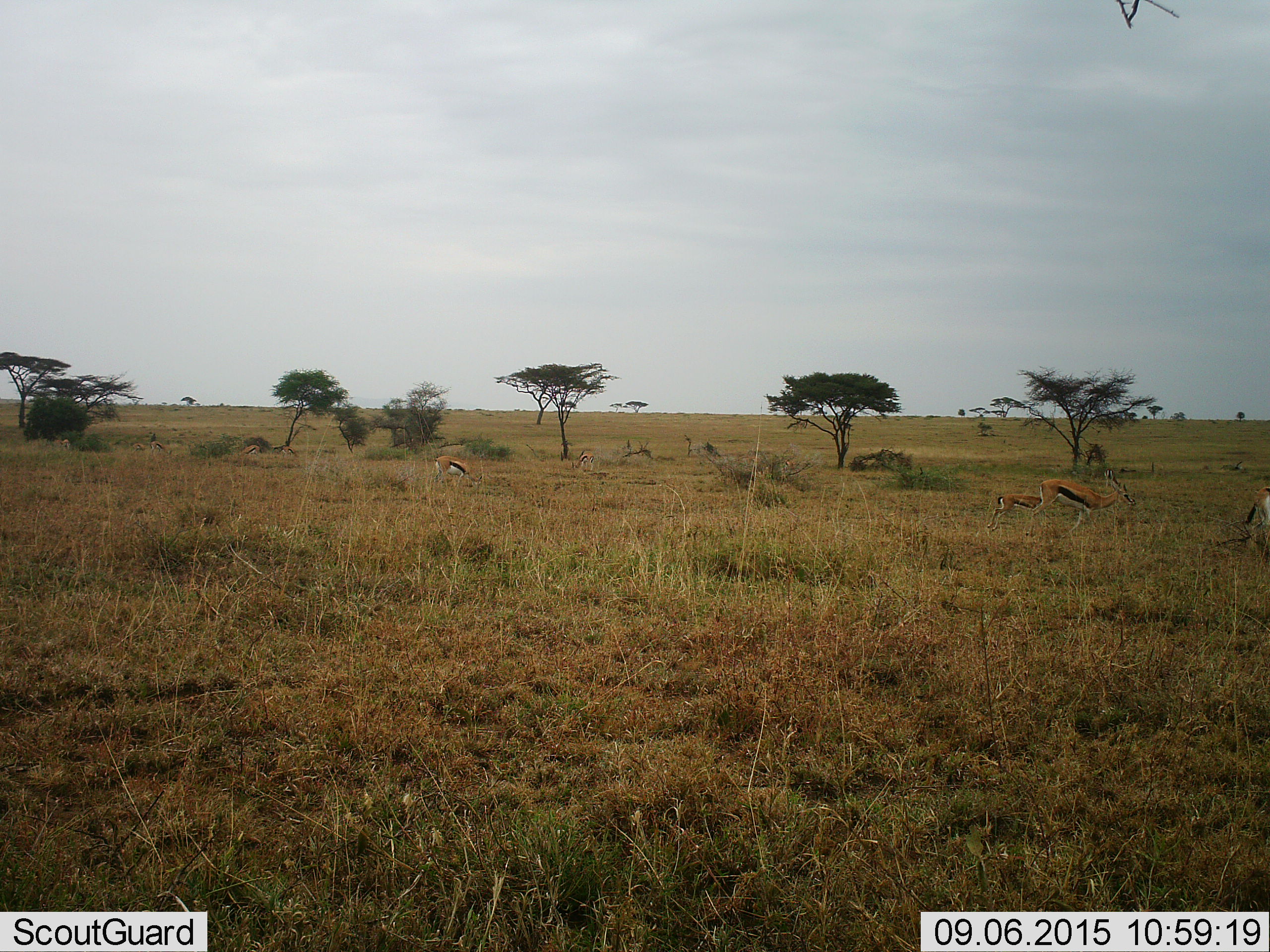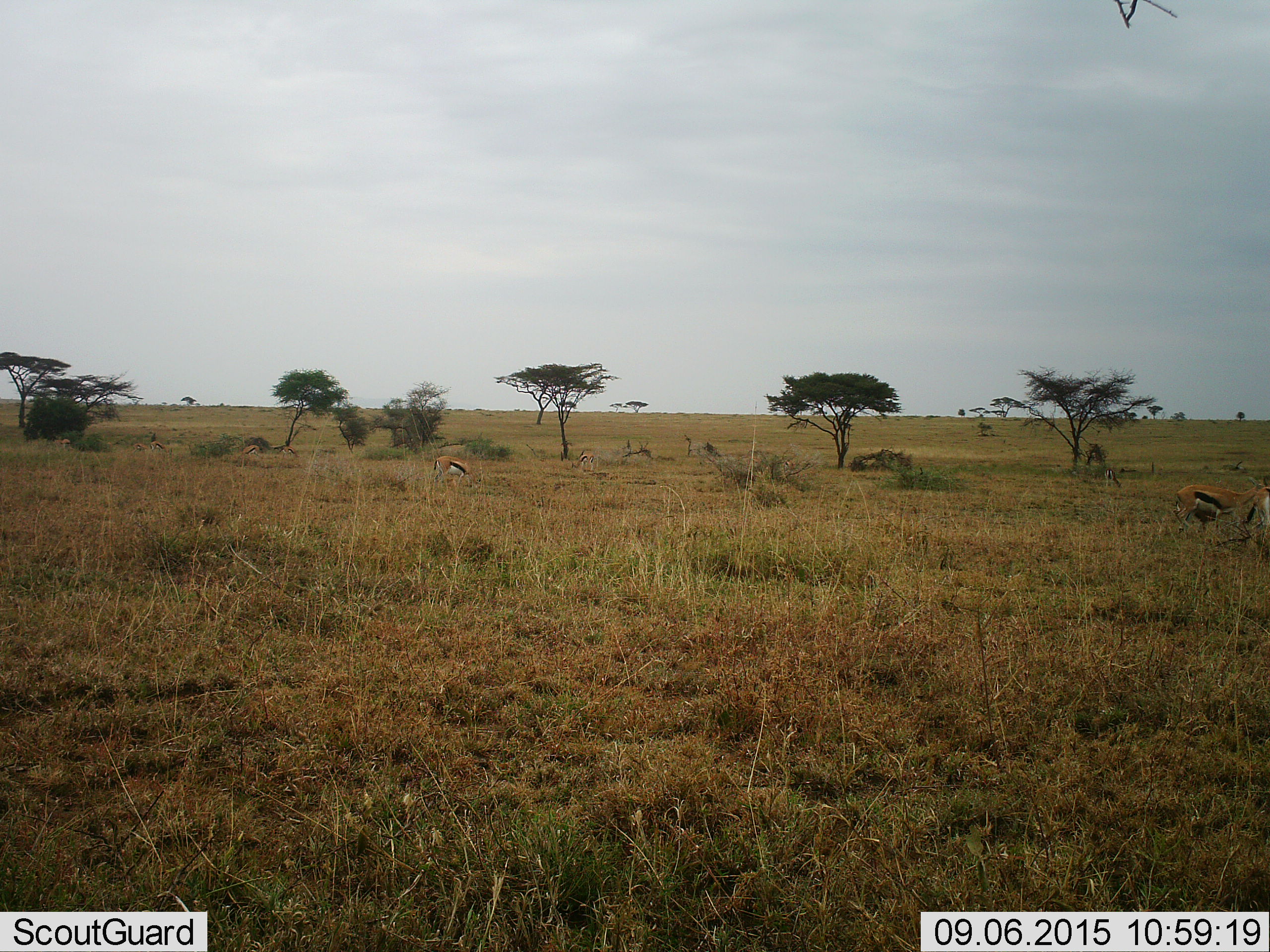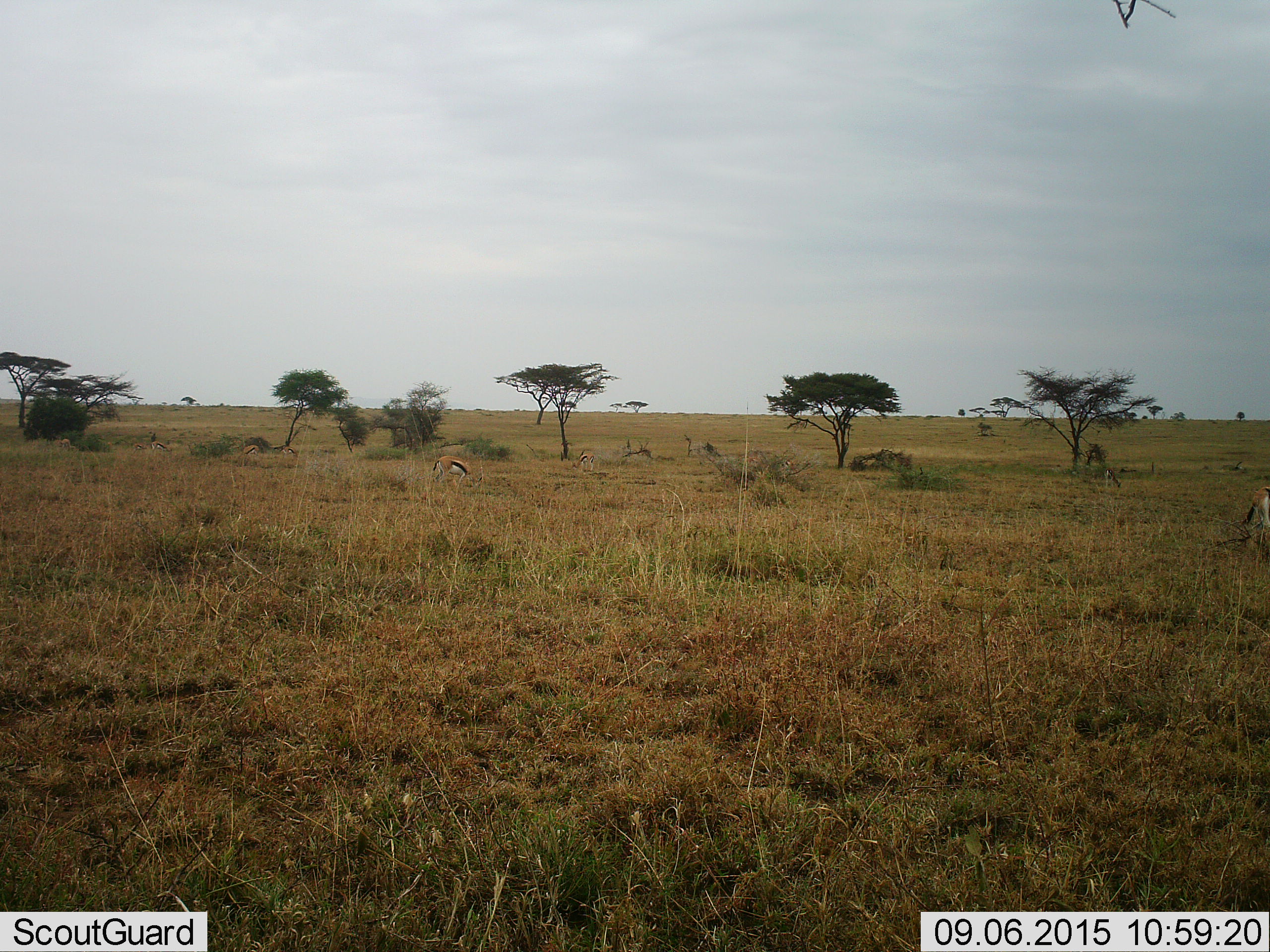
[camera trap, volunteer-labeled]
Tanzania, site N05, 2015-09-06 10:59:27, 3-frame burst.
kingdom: Animalia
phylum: Chordata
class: Mammalia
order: Artiodactyla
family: Bovidae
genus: Eudorcas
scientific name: Eudorcas thomsonii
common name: thomson's gazelle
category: gazellethomsons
Gazellethomsons (thomson's gazelle) (Eudorcas thomsonii), count 5. Behavior (volunteer vote fractions): standing 43%, resting 0%, moving 86%, interacting 0%. Young present (vote fraction): 57%. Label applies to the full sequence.